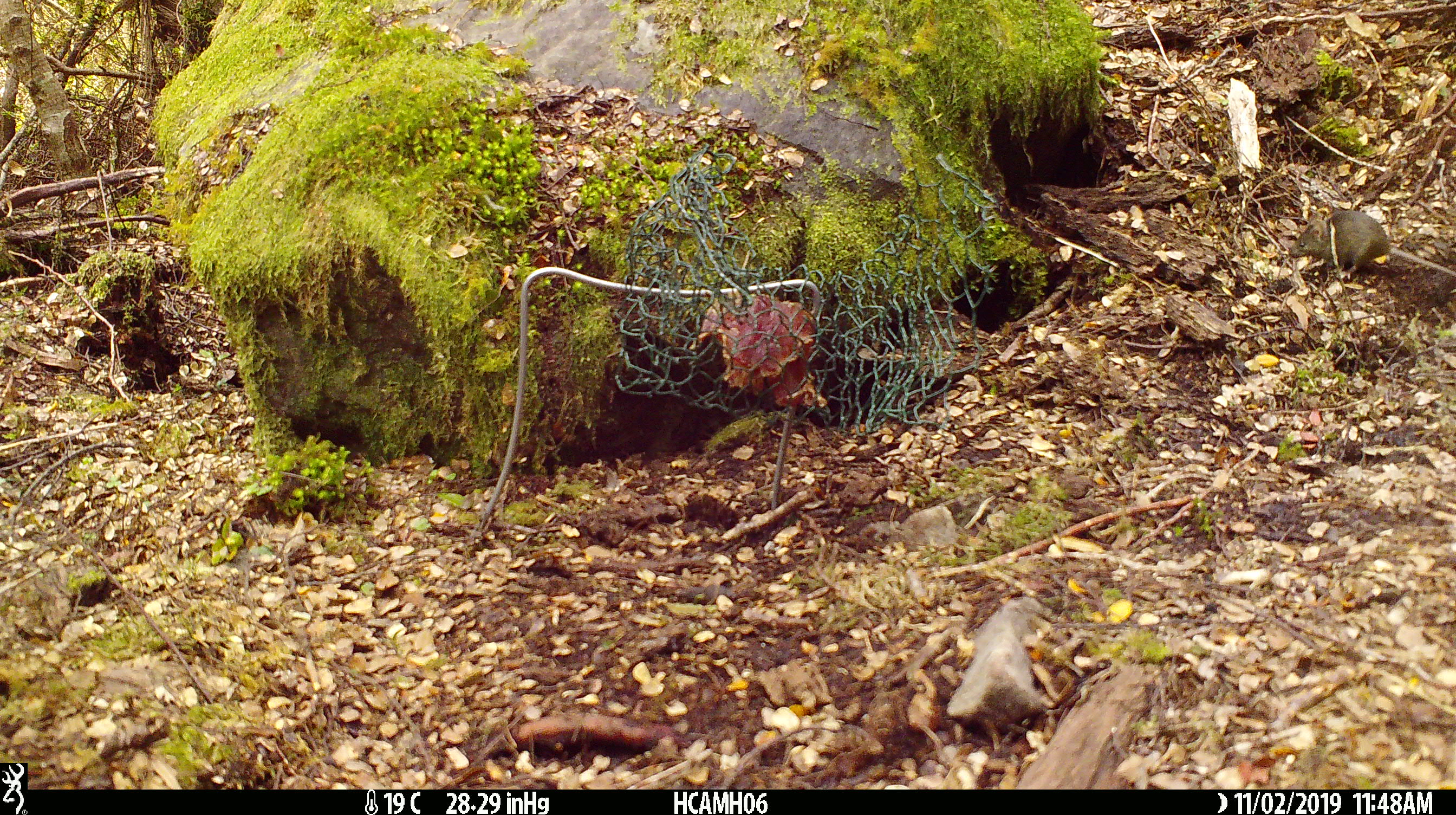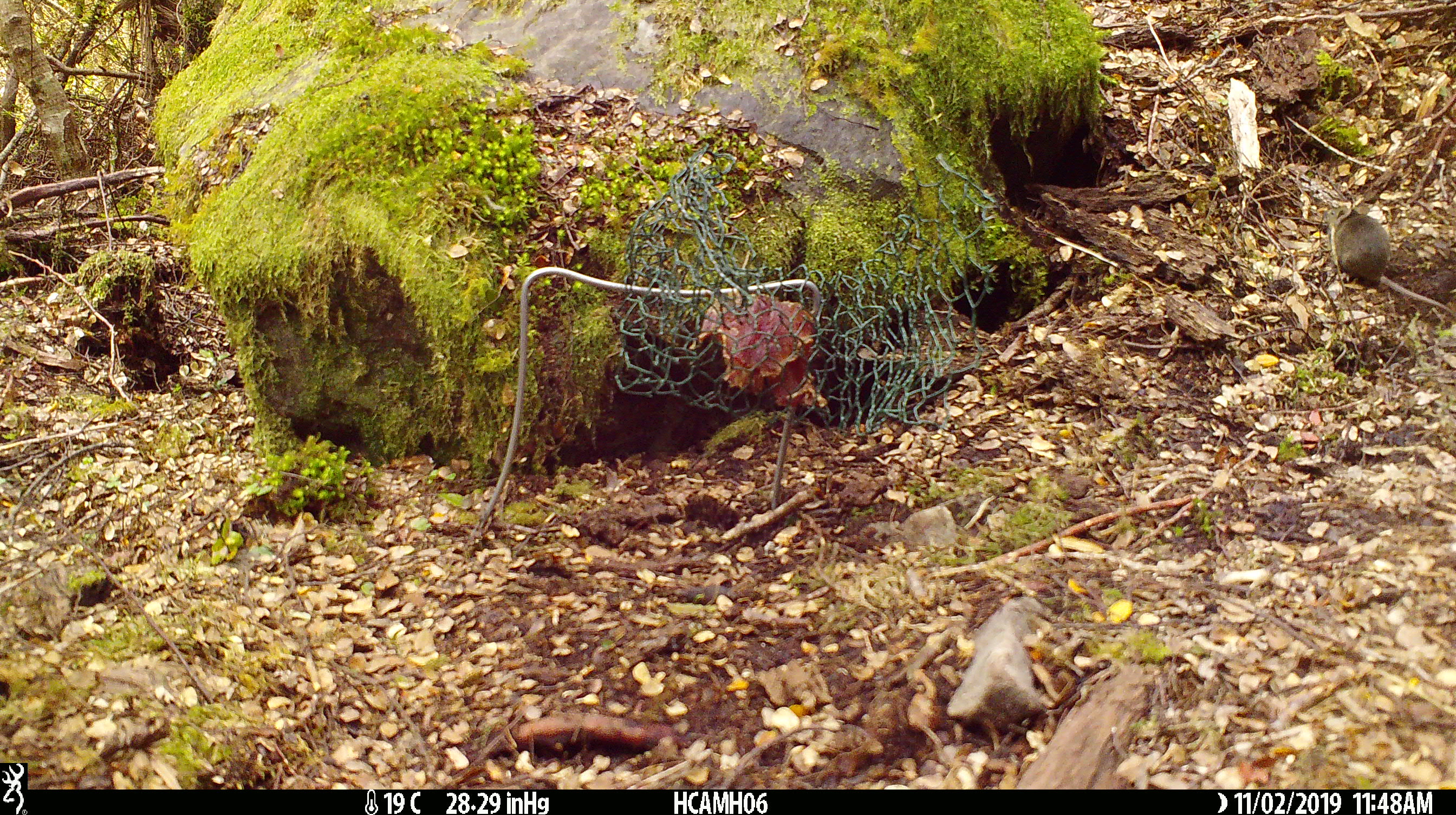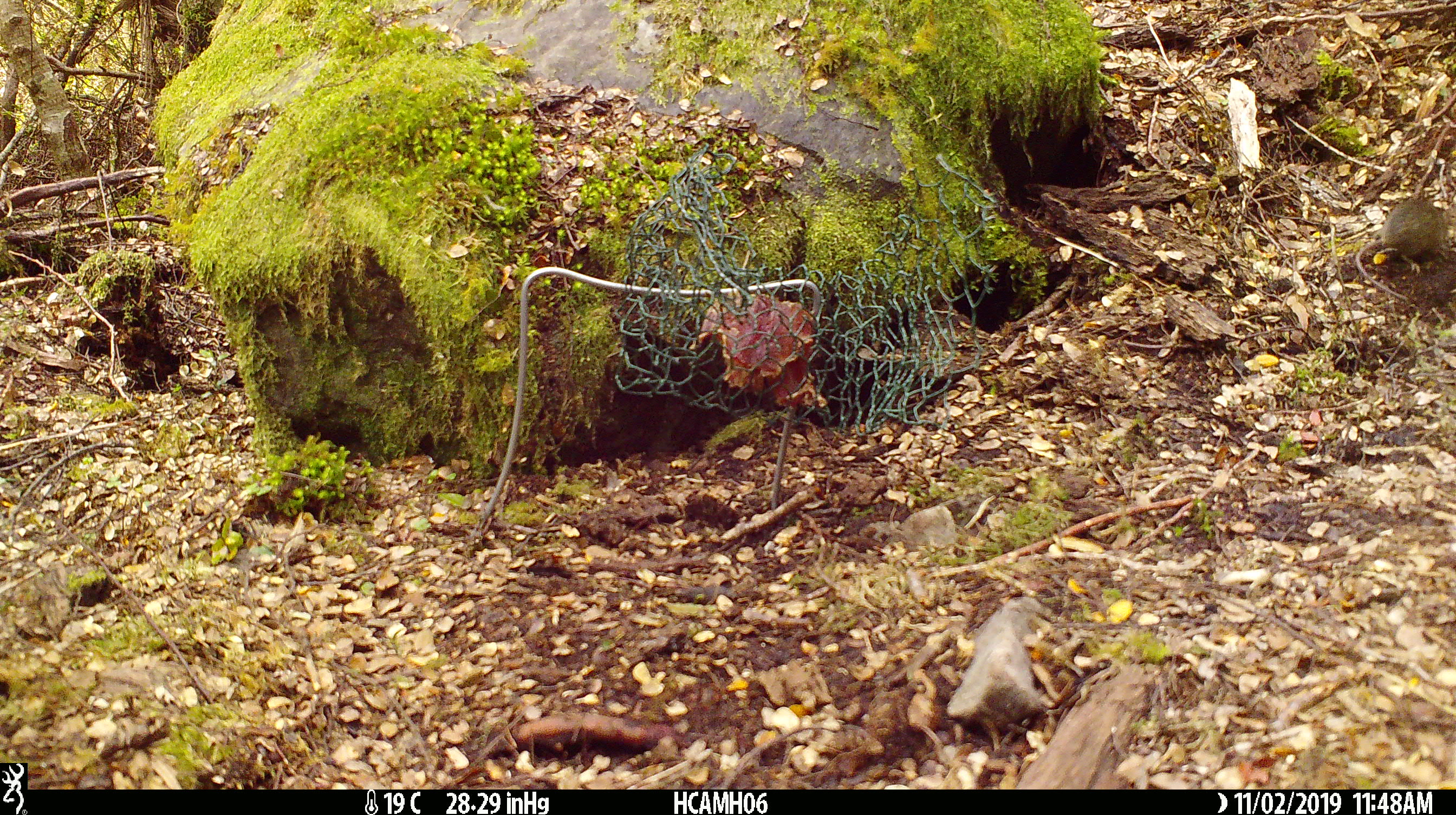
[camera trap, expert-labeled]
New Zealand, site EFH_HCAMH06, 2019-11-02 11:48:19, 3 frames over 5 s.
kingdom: Animalia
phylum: Chordata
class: Mammalia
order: Rodentia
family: Muridae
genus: Mus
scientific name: Mus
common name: mouse